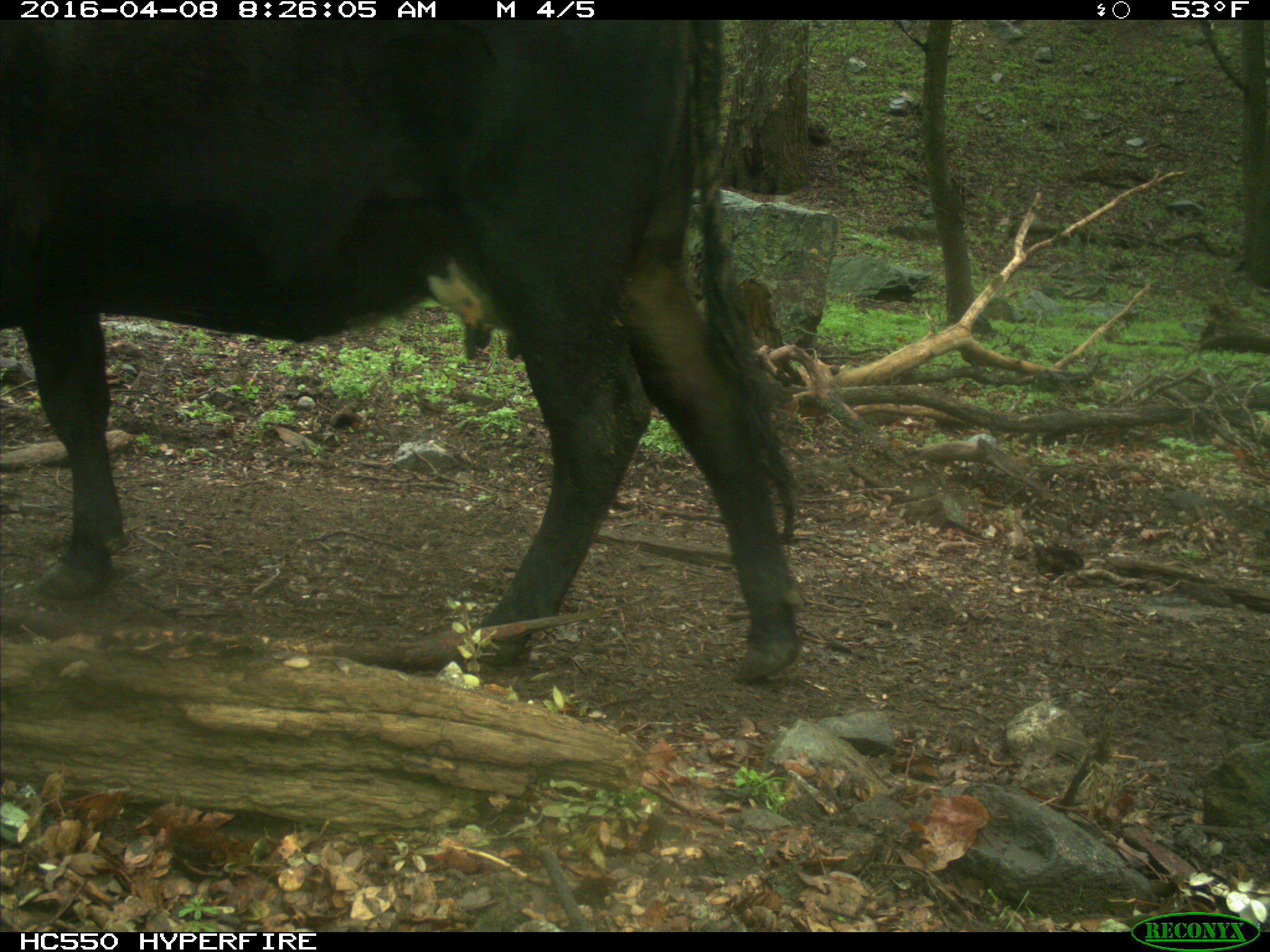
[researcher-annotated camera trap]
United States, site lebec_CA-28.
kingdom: Animalia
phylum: Chordata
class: Mammalia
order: Artiodactyla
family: Bovidae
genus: Bos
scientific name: Bos taurus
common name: domestic cow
Bos taurus (domestic cow).